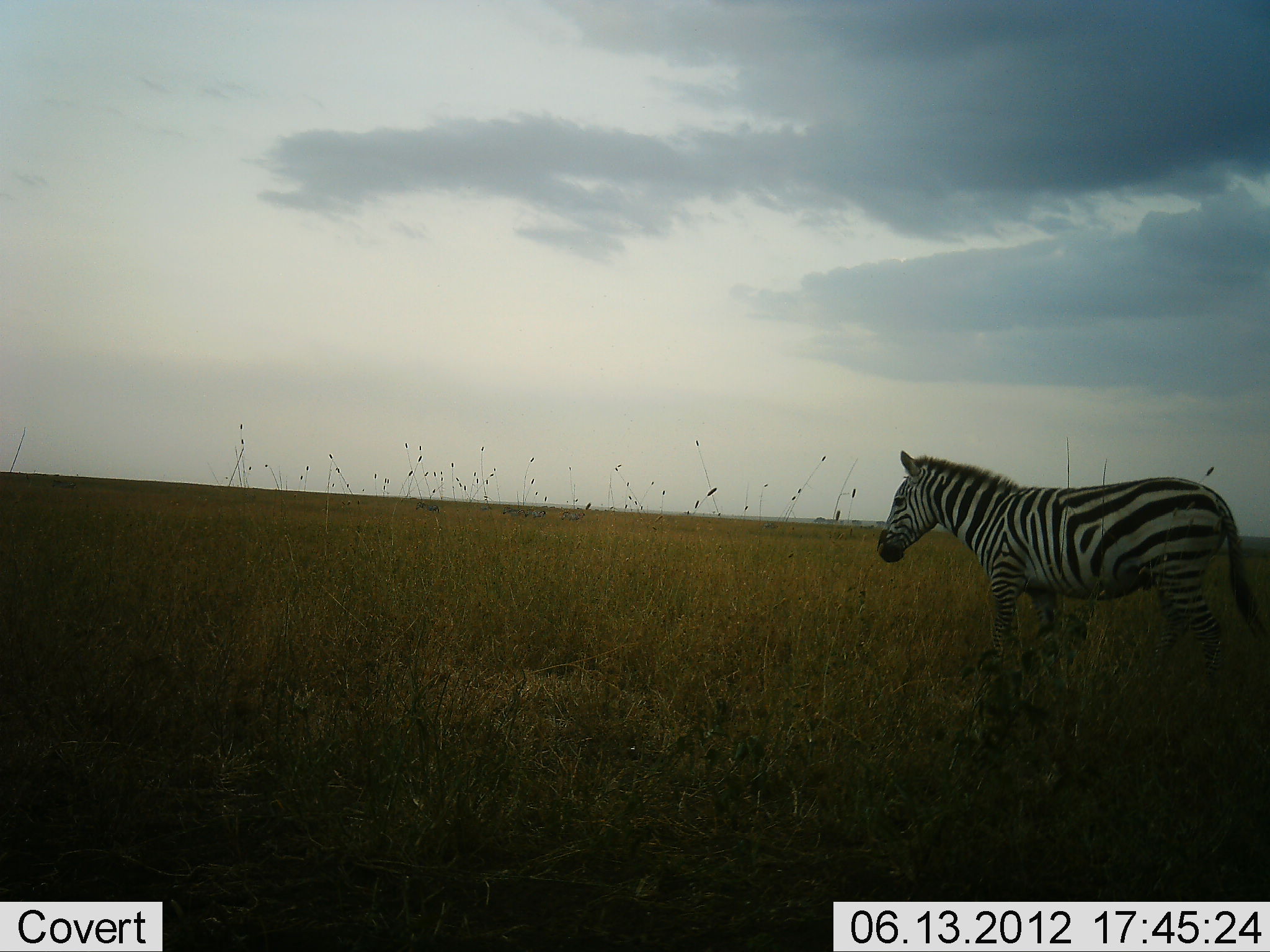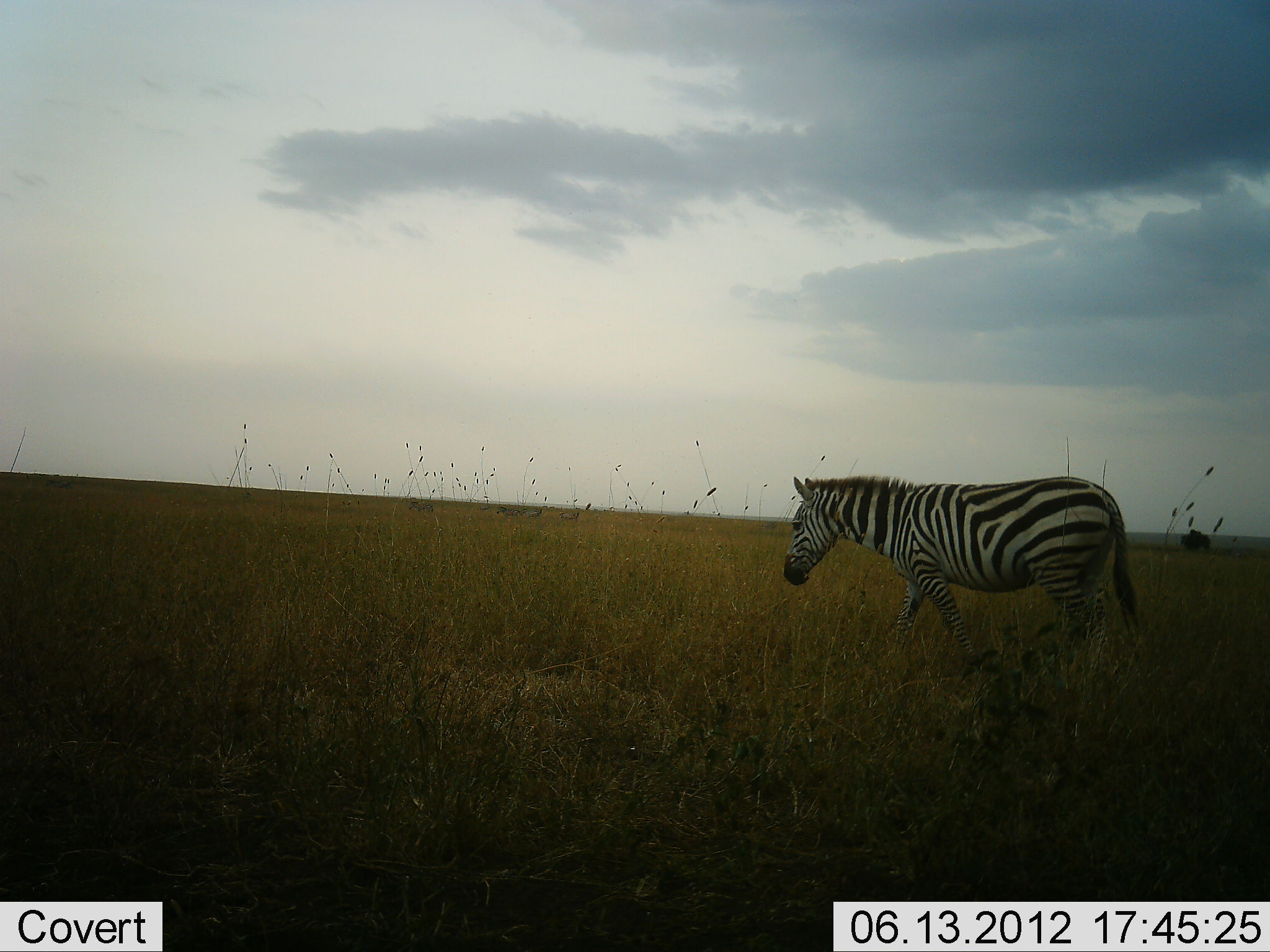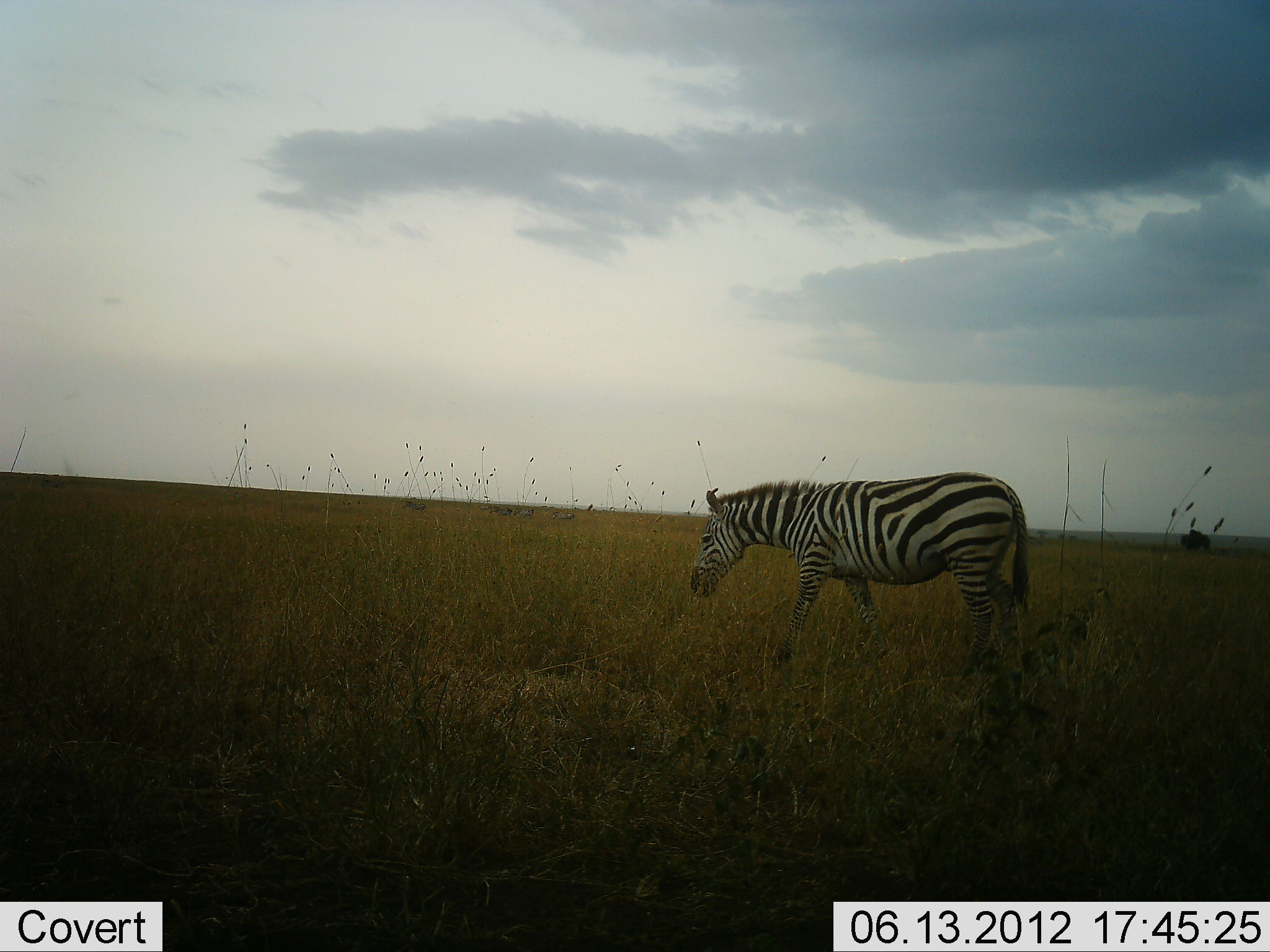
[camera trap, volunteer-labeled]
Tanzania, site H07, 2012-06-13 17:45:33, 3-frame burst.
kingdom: Animalia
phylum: Chordata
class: Mammalia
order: Perissodactyla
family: Equidae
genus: Equus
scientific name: Equus quagga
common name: plains zebra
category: zebra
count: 1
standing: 0%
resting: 0%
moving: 100%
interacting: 0%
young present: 0%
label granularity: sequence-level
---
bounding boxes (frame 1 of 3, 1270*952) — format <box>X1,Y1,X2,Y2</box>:
animal: <box>873,445,1270,733</box>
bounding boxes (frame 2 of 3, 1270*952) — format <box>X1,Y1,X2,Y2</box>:
animal: <box>782,472,1146,703</box>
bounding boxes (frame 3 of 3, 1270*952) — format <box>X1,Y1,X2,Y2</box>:
animal: <box>686,471,1031,690</box>